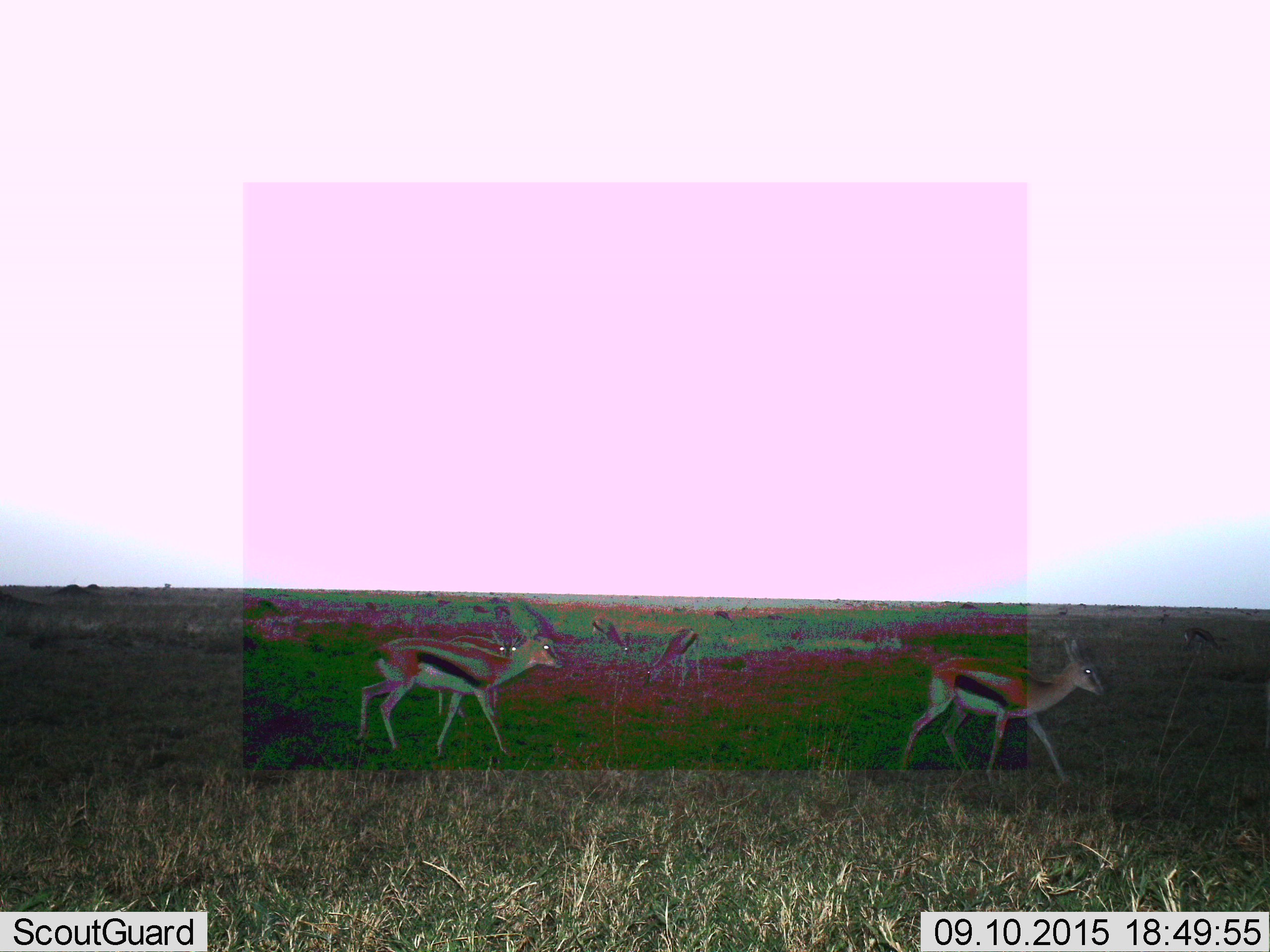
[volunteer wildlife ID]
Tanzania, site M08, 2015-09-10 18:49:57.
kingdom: Animalia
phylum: Chordata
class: Mammalia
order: Artiodactyla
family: Bovidae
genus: Eudorcas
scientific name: Eudorcas thomsonii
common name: thomson's gazelle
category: gazellethomsons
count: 7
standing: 62%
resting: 0%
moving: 75%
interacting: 12%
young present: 12%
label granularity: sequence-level